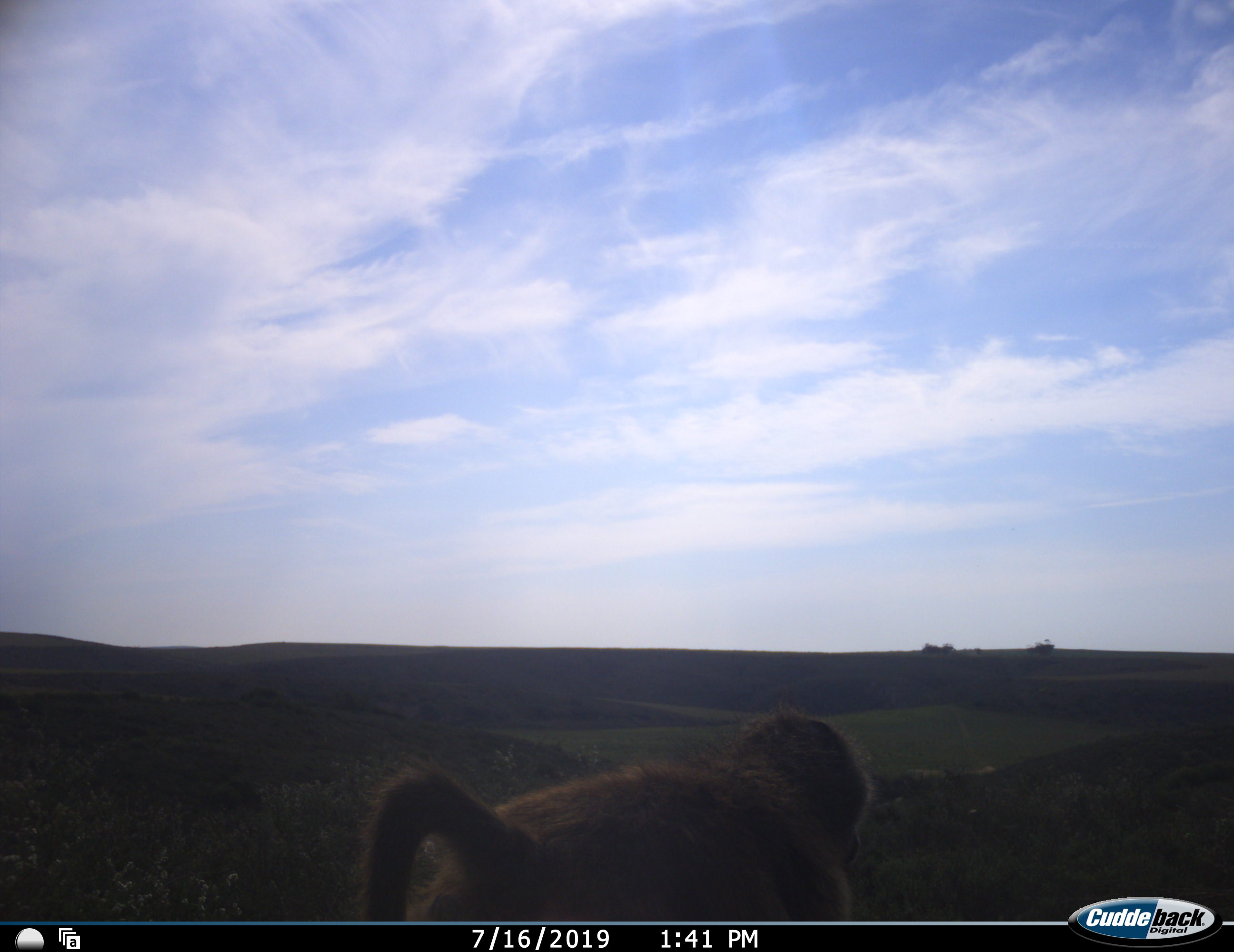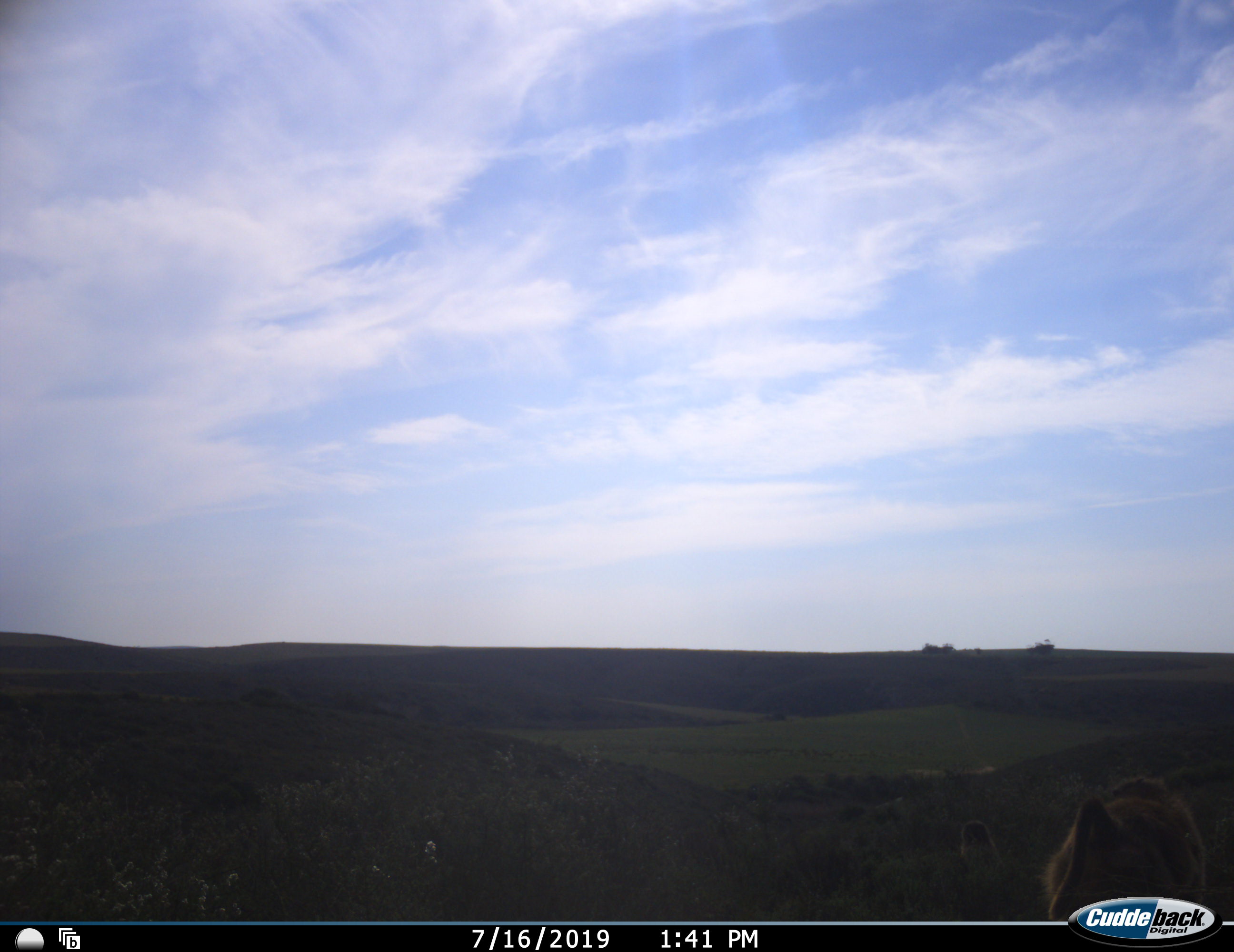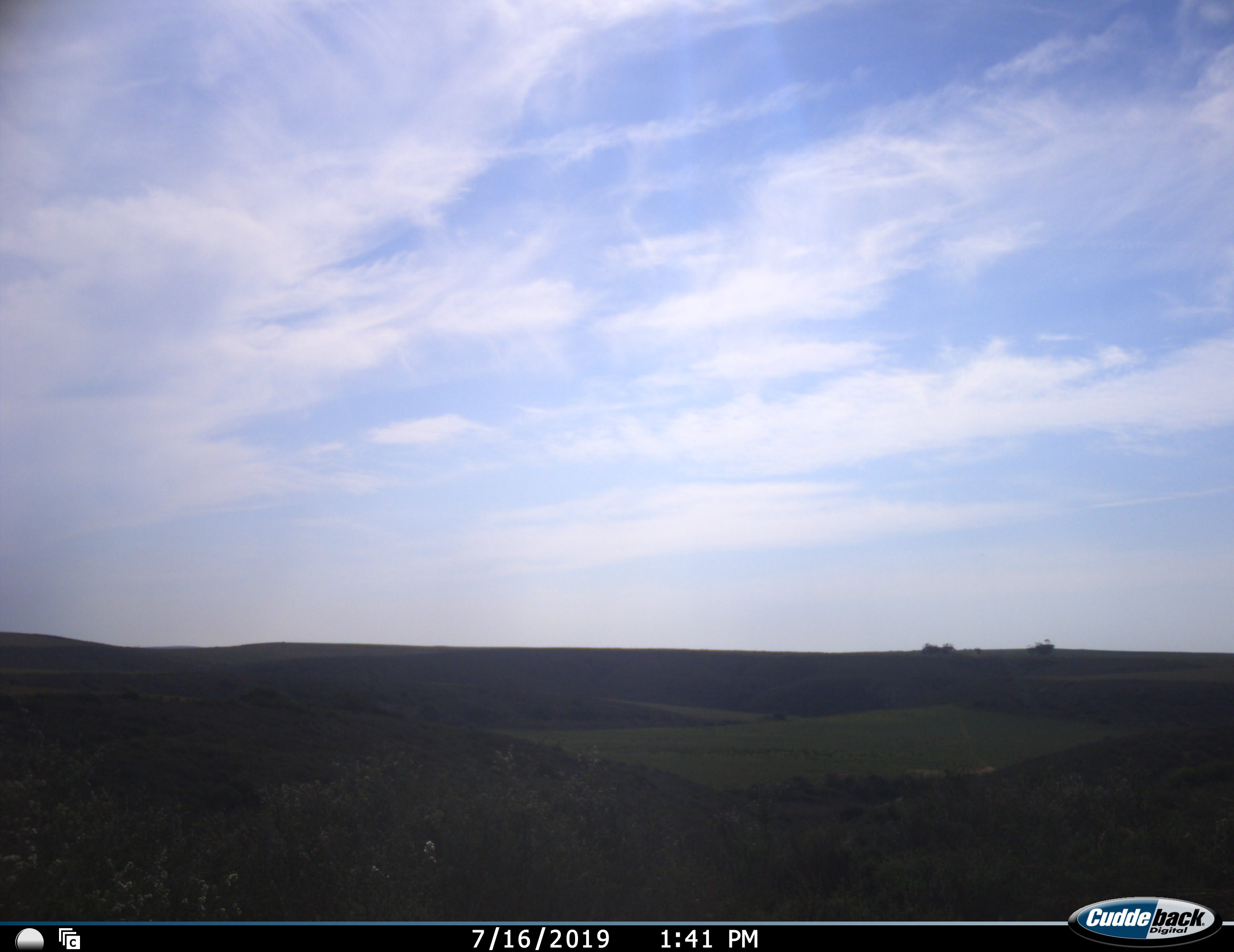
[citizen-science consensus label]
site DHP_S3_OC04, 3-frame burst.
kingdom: Animalia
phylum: Chordata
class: Mammalia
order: Primates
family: Cercopithecidae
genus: Papio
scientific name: Papio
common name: baboon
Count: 1.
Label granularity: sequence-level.